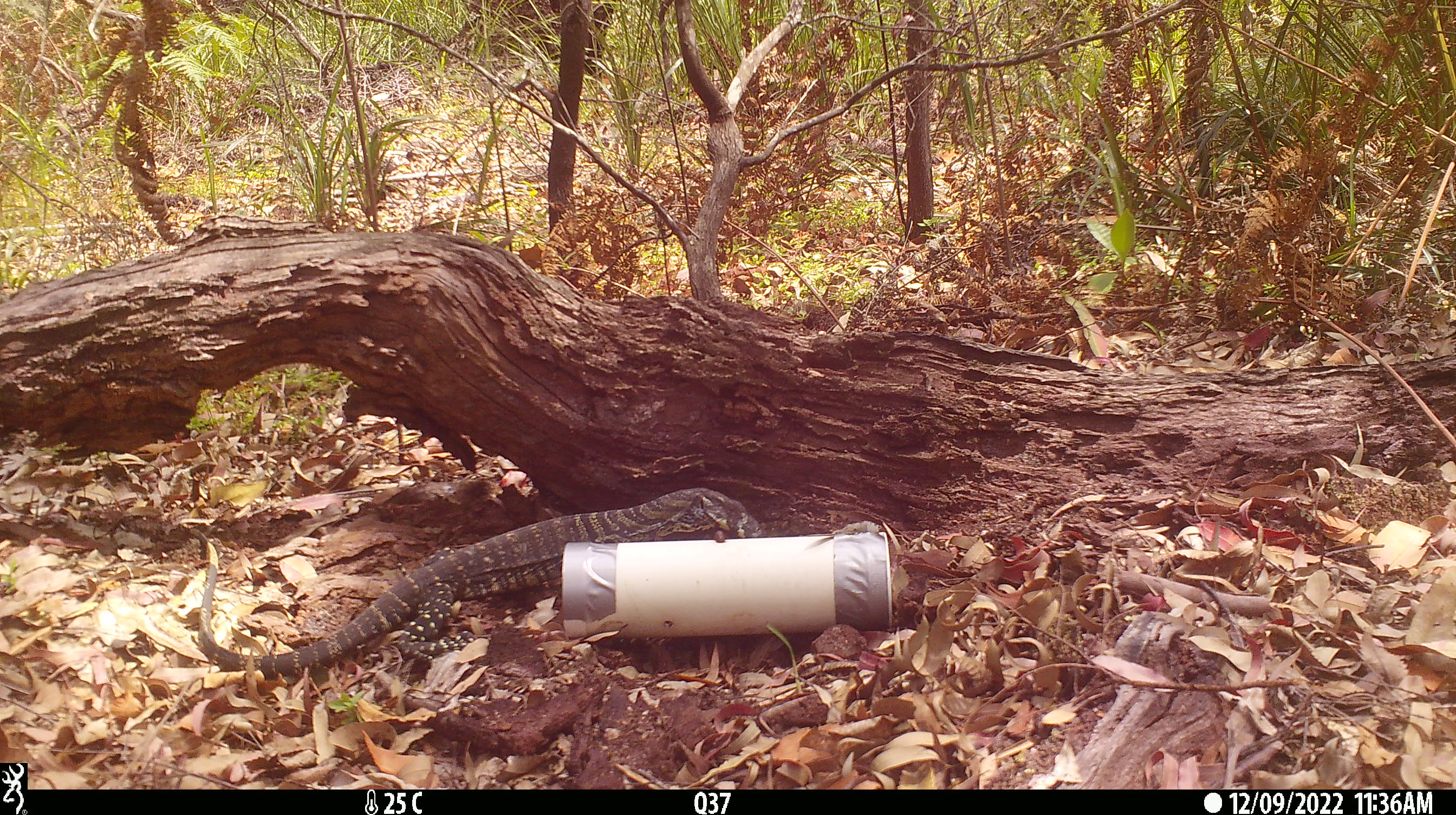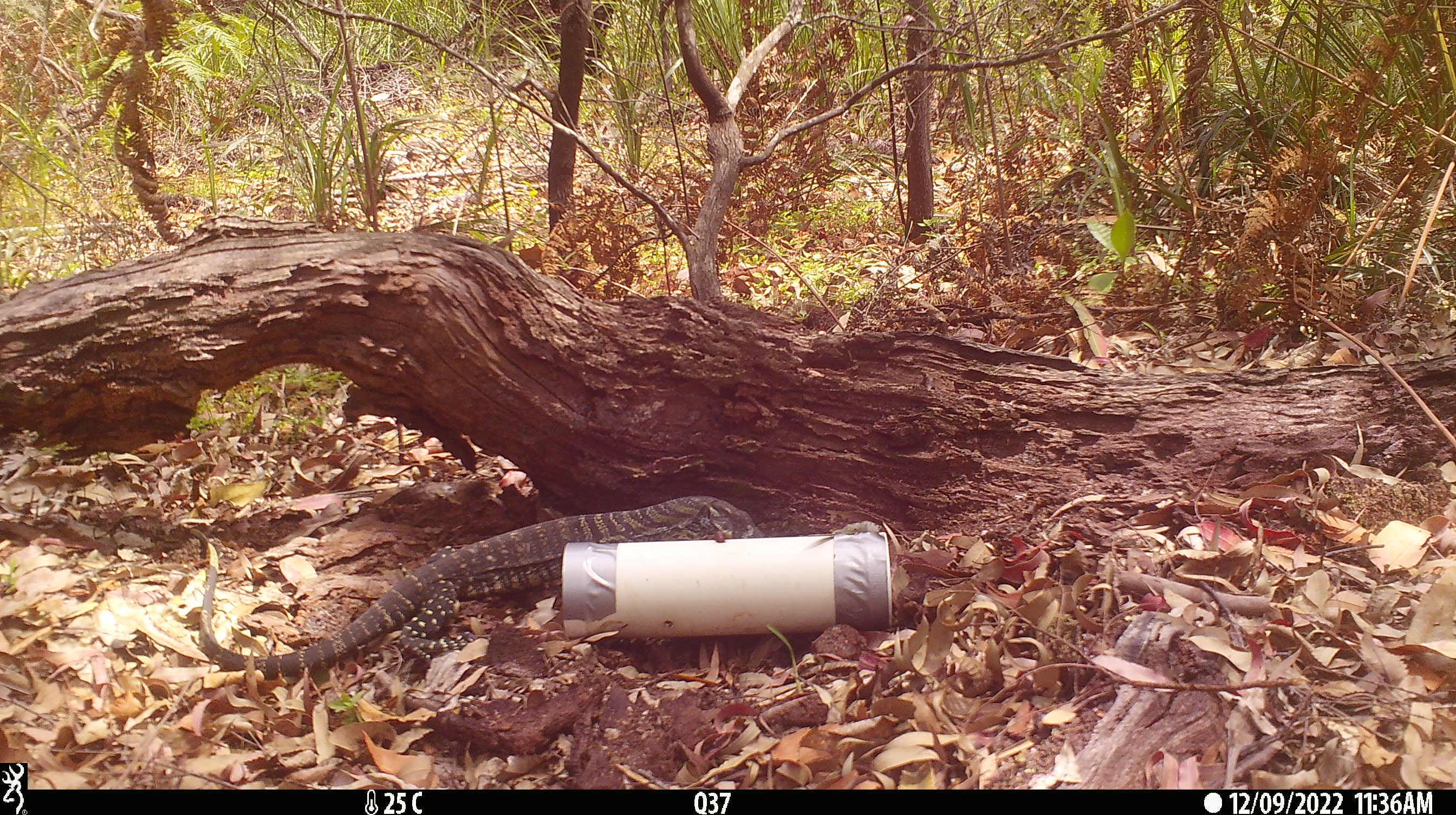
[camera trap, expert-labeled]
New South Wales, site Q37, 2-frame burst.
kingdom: Animalia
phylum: Chordata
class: Reptilia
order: Squamata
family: Varanidae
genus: Varanus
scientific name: Varanus varius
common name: lace monitor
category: goanna